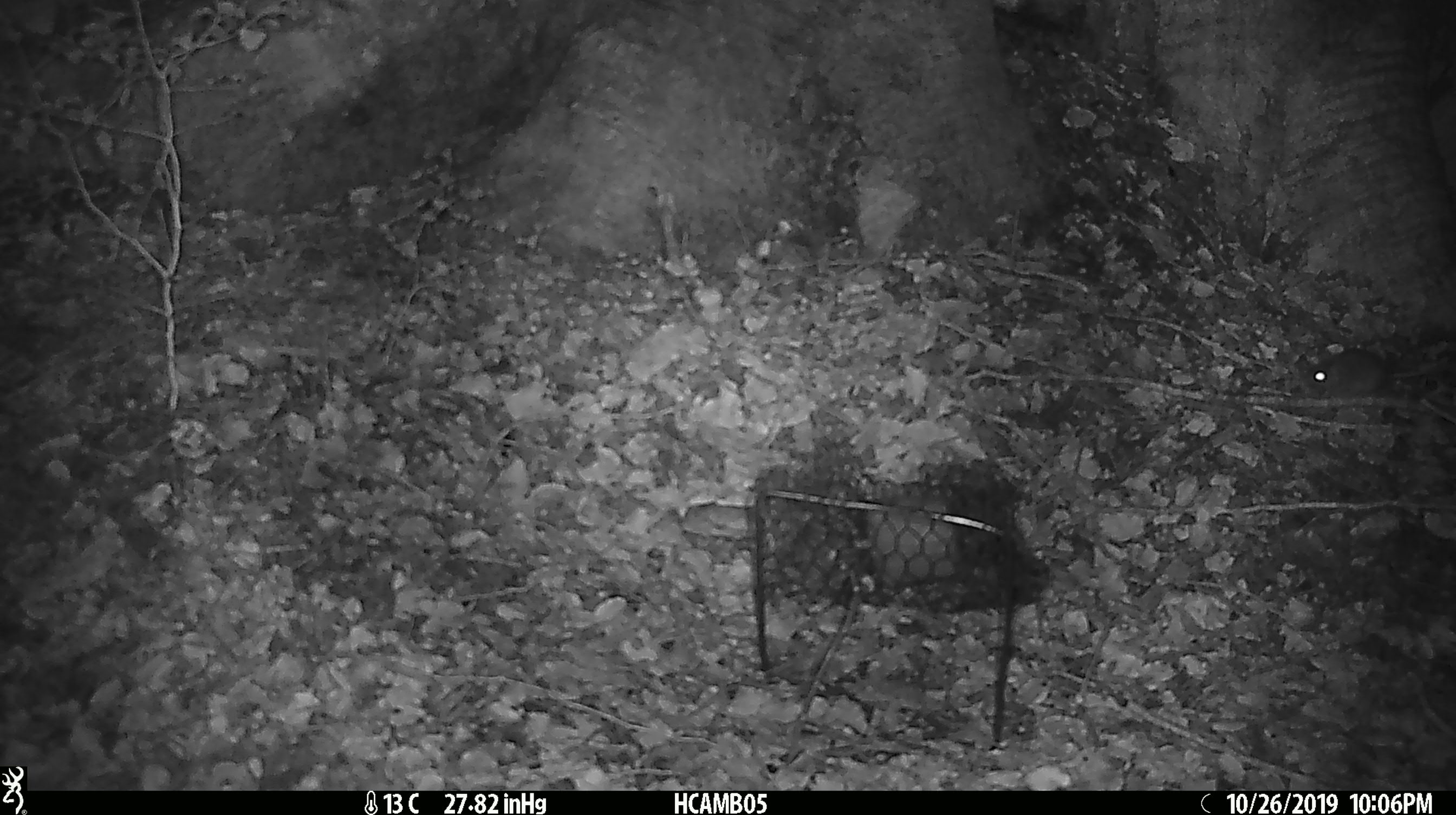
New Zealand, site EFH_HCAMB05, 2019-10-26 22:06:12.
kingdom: Animalia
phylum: Chordata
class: Mammalia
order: Rodentia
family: Muridae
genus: Mus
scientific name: Mus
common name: mouse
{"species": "mouse (Mus)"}